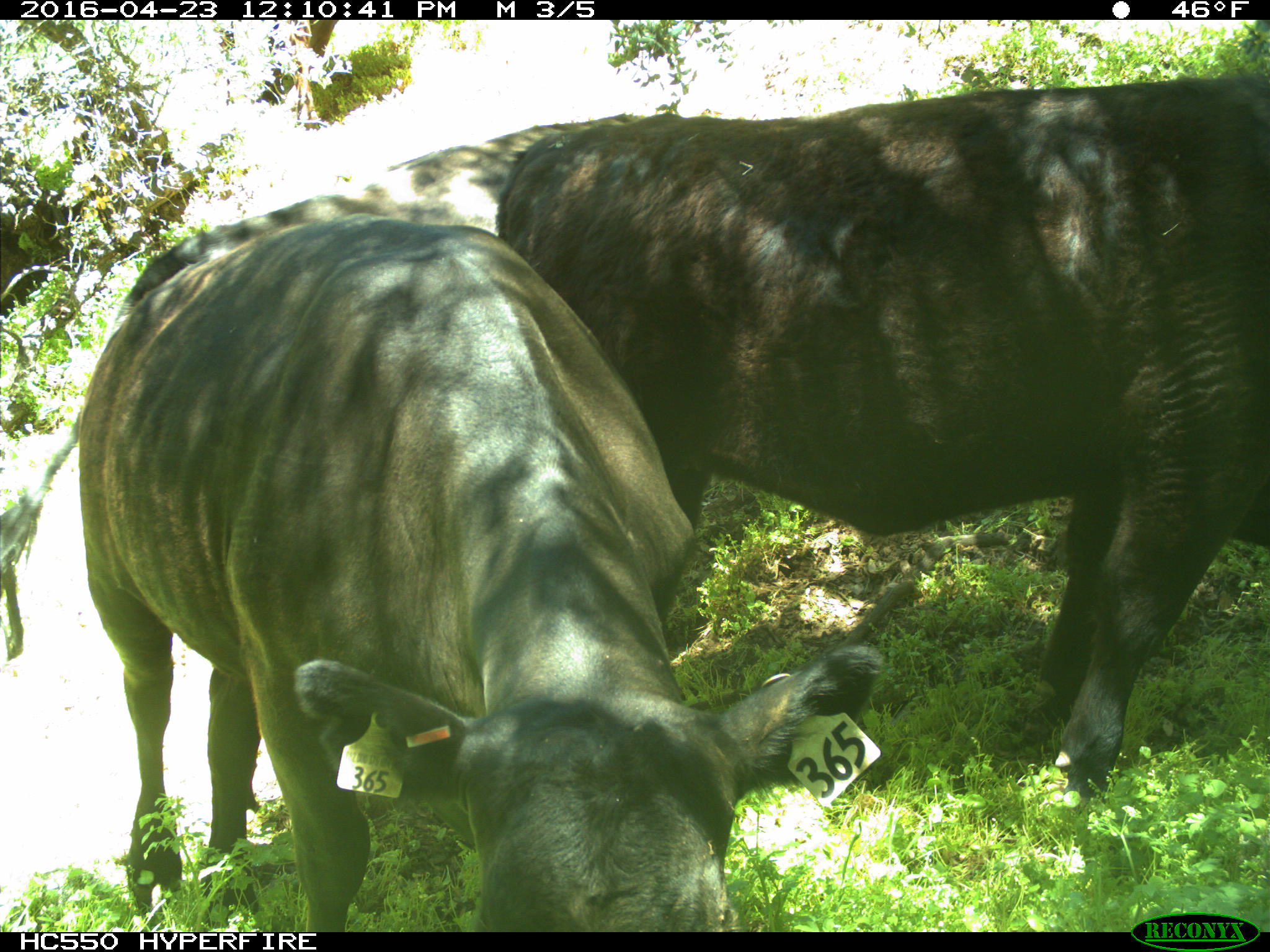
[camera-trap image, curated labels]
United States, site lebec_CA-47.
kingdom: Animalia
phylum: Chordata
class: Mammalia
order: Artiodactyla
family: Bovidae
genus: Bos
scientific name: Bos taurus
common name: domestic cow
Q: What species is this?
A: Bos taurus (domestic cow).